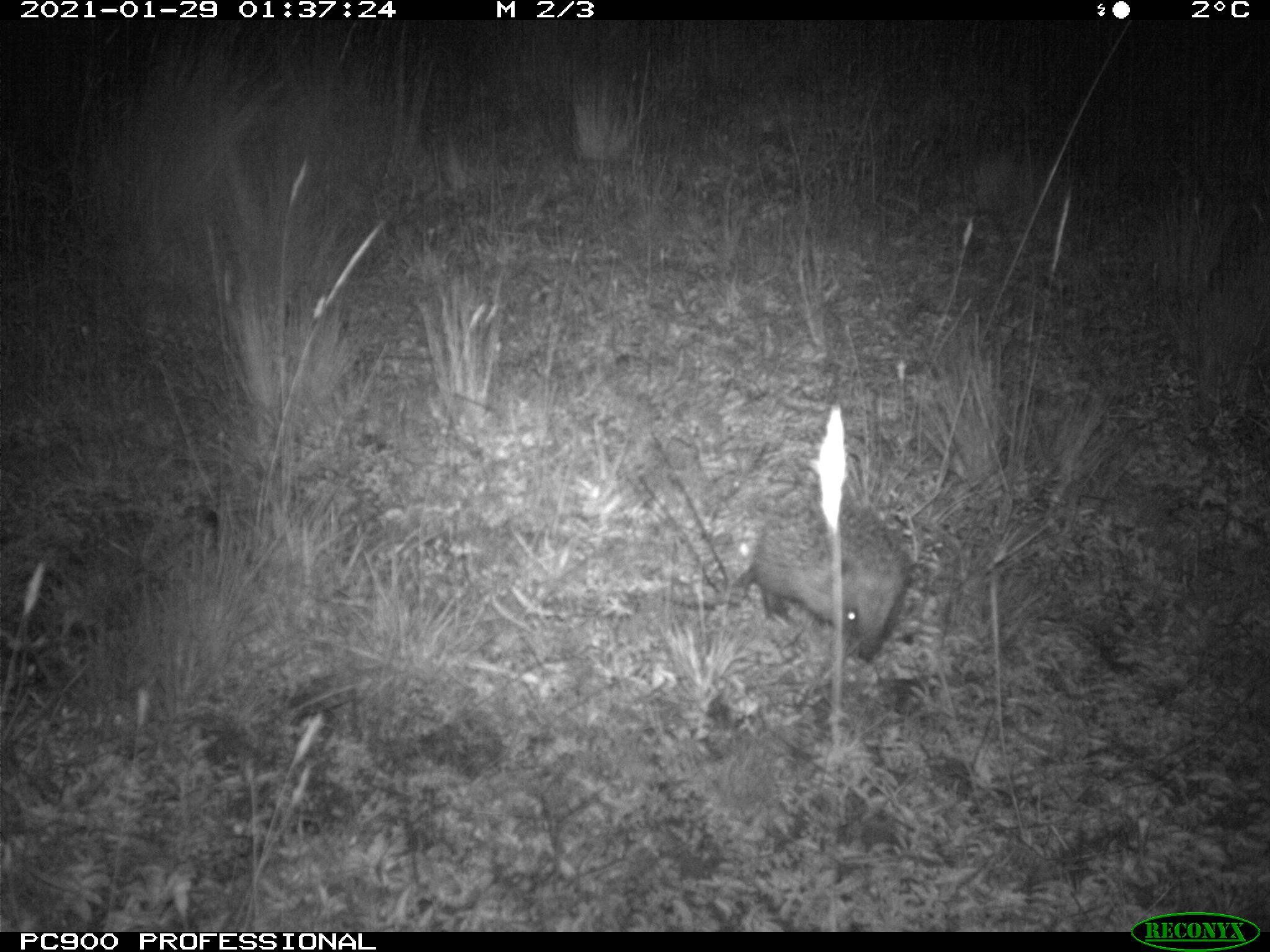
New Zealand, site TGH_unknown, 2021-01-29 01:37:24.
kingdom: Animalia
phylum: Chordata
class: Mammalia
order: Eulipotyphla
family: Erinaceidae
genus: Erinaceus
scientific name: Erinaceus europaeus europaeus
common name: european hedgehog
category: hedgehog